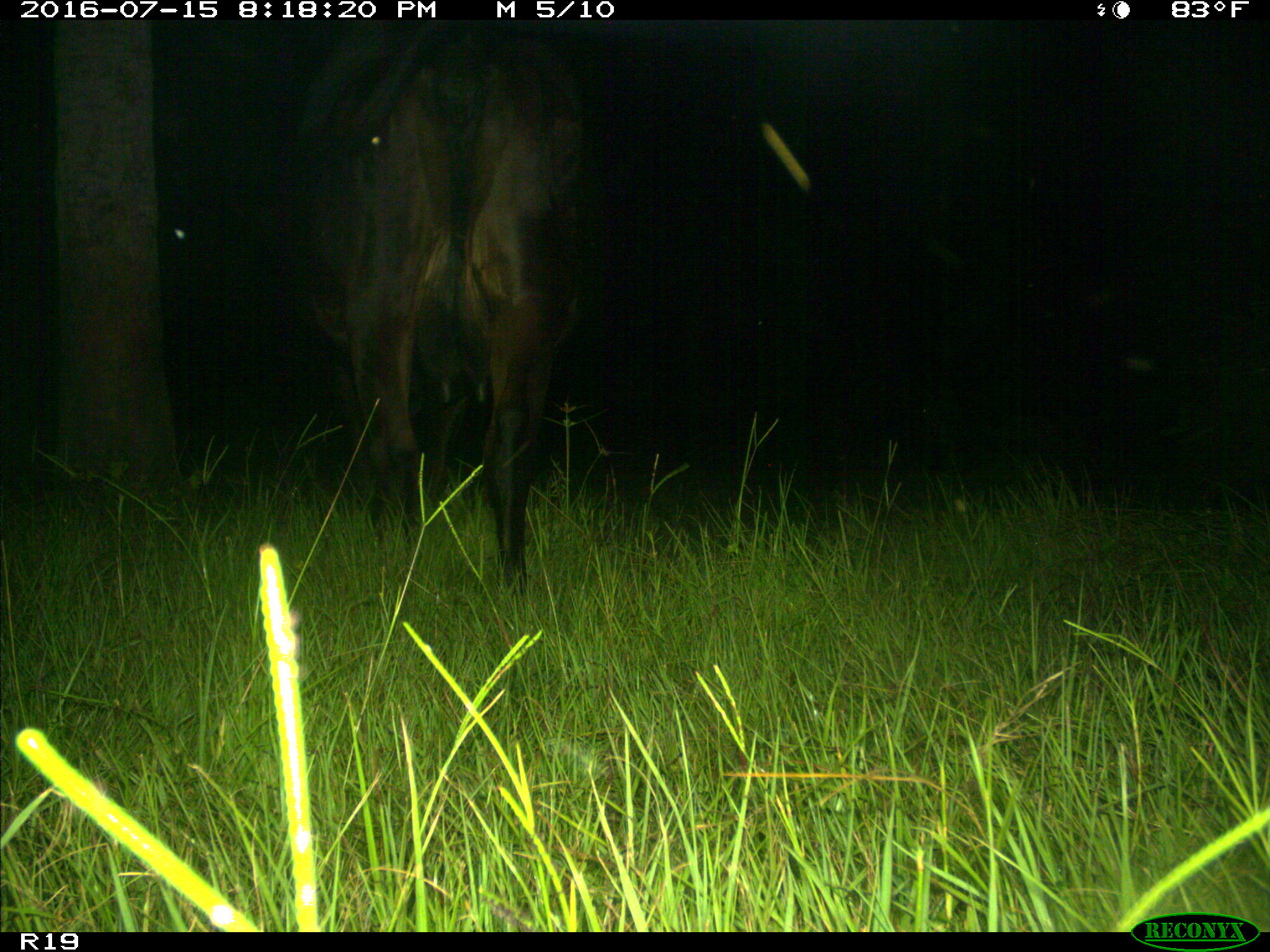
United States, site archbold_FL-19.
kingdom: Animalia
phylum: Chordata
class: Mammalia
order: Artiodactyla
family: Bovidae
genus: Bos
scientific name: Bos taurus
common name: domestic cow